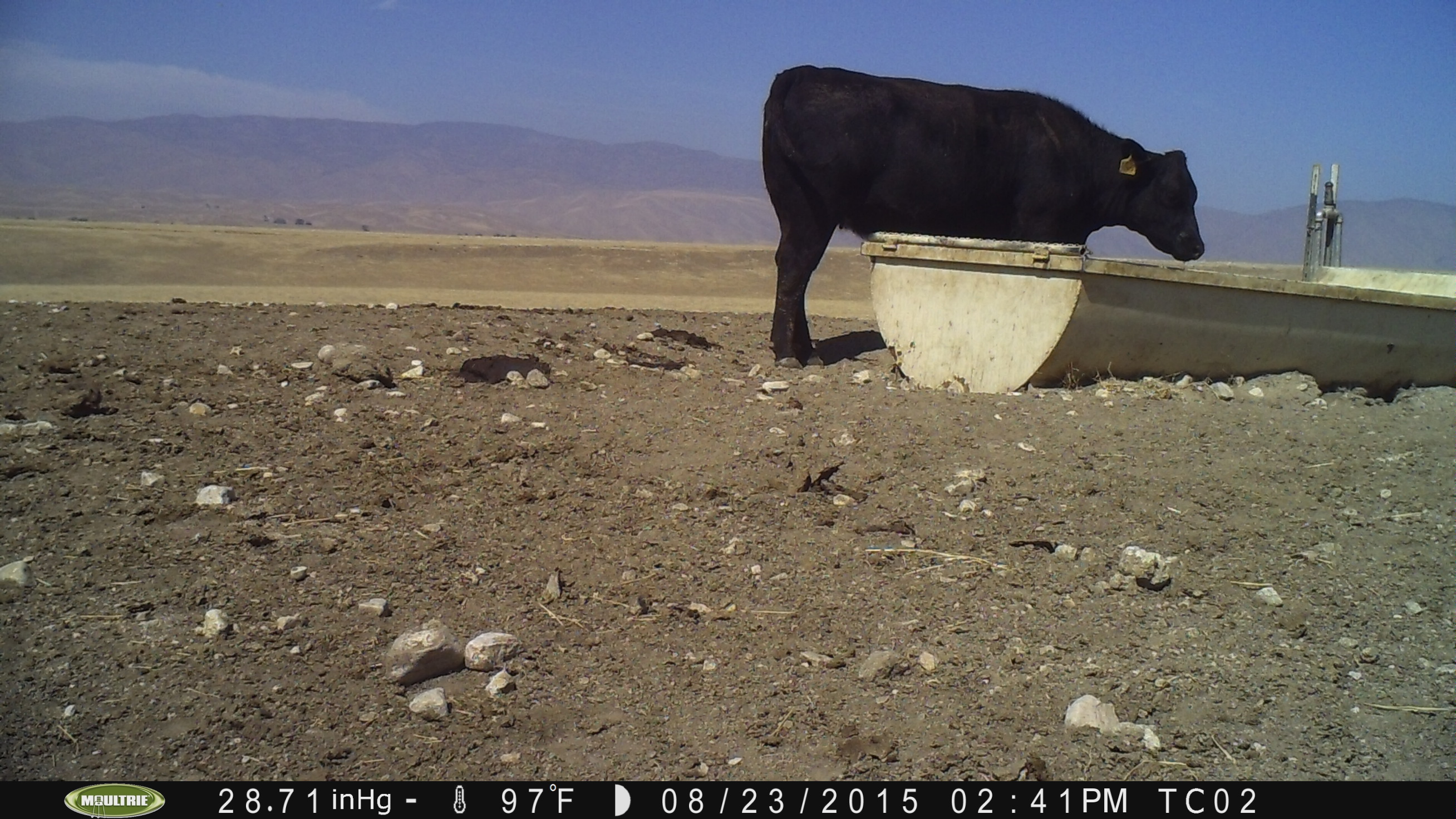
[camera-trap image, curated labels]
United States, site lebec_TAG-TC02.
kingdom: Animalia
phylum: Chordata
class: Mammalia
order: Artiodactyla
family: Bovidae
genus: Bos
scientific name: Bos taurus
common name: domestic cow